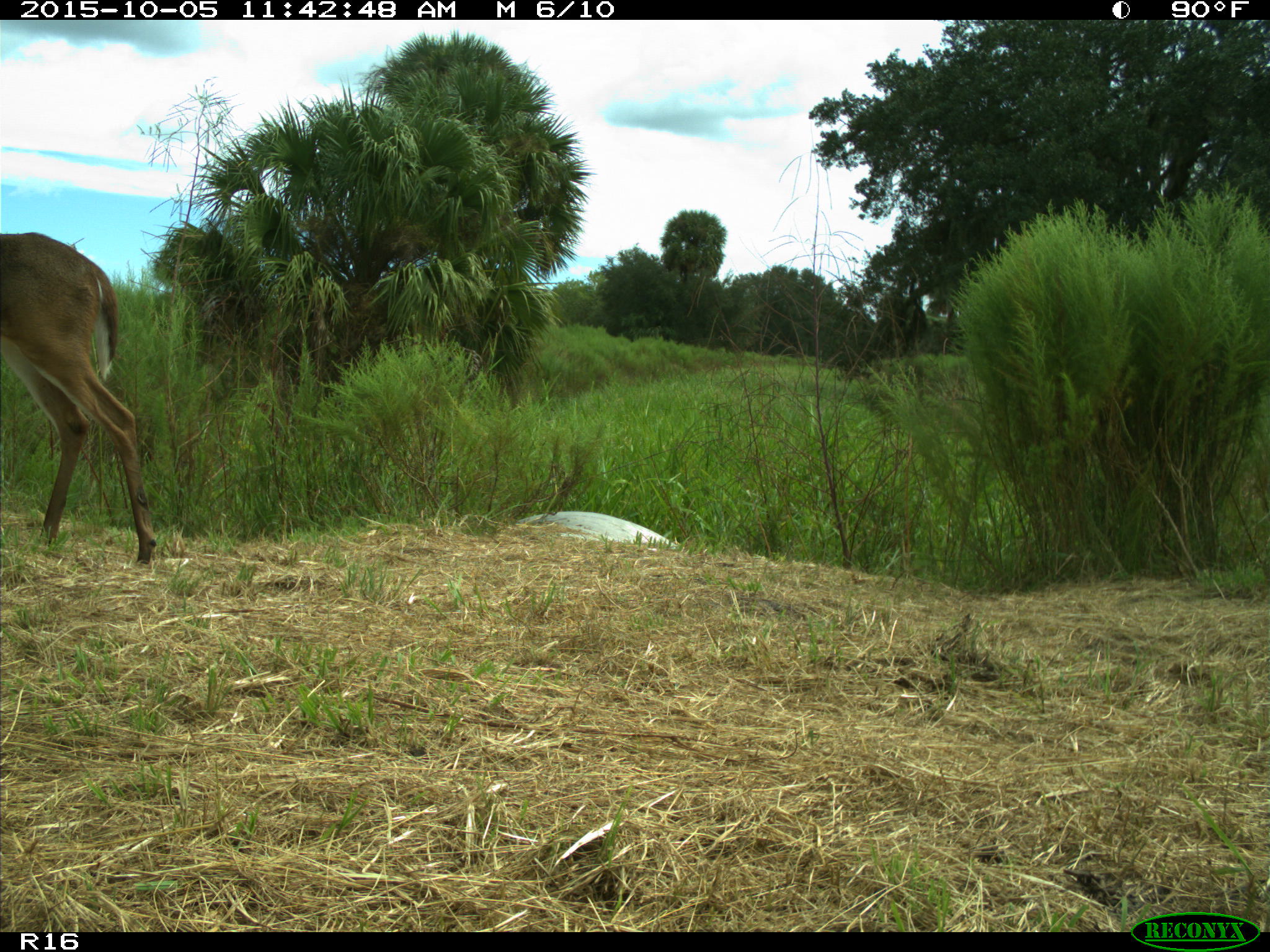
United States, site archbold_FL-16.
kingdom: Animalia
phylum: Chordata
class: Mammalia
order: Artiodactyla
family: Cervidae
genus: Odocoileus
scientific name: Odocoileus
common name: deer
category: unidentified deer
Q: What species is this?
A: Unidentified deer (deer) (Odocoileus).